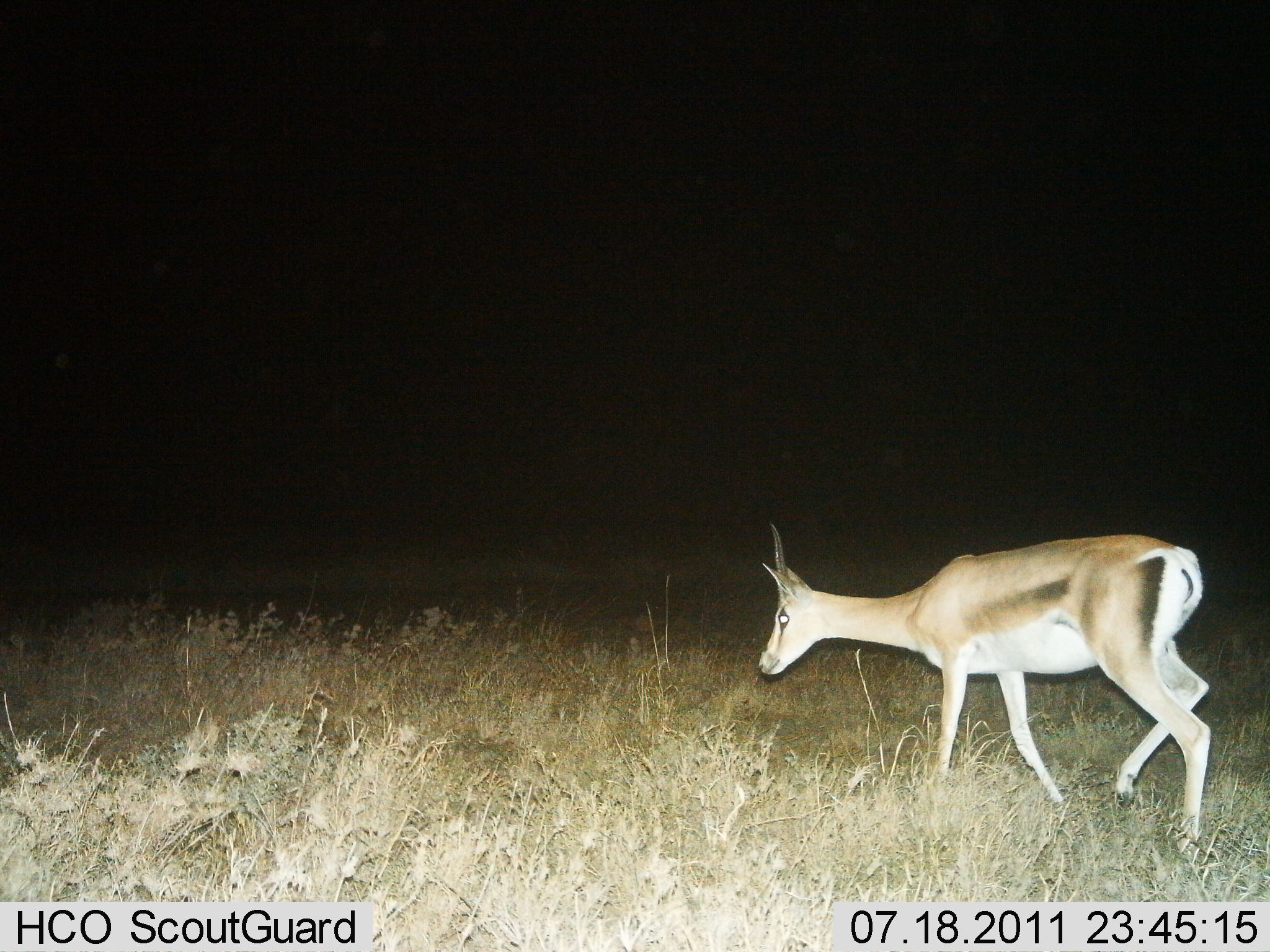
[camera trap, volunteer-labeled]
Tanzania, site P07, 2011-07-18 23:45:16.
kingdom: Animalia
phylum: Chordata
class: Mammalia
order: Artiodactyla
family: Bovidae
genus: Nanger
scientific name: Nanger granti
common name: grant's gazelle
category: gazellegrants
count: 1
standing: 18%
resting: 0%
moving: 82%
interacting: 0%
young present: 0%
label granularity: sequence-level